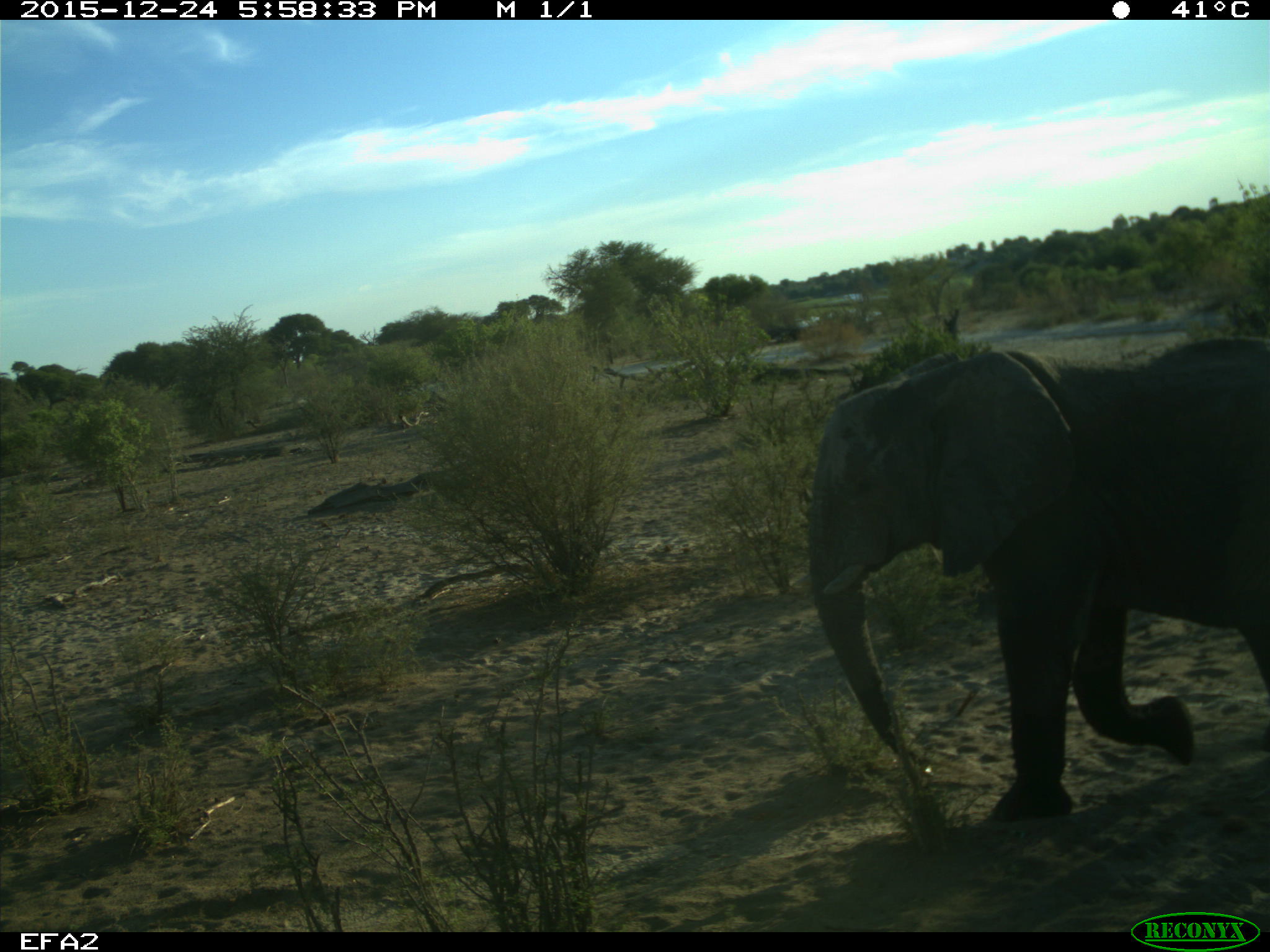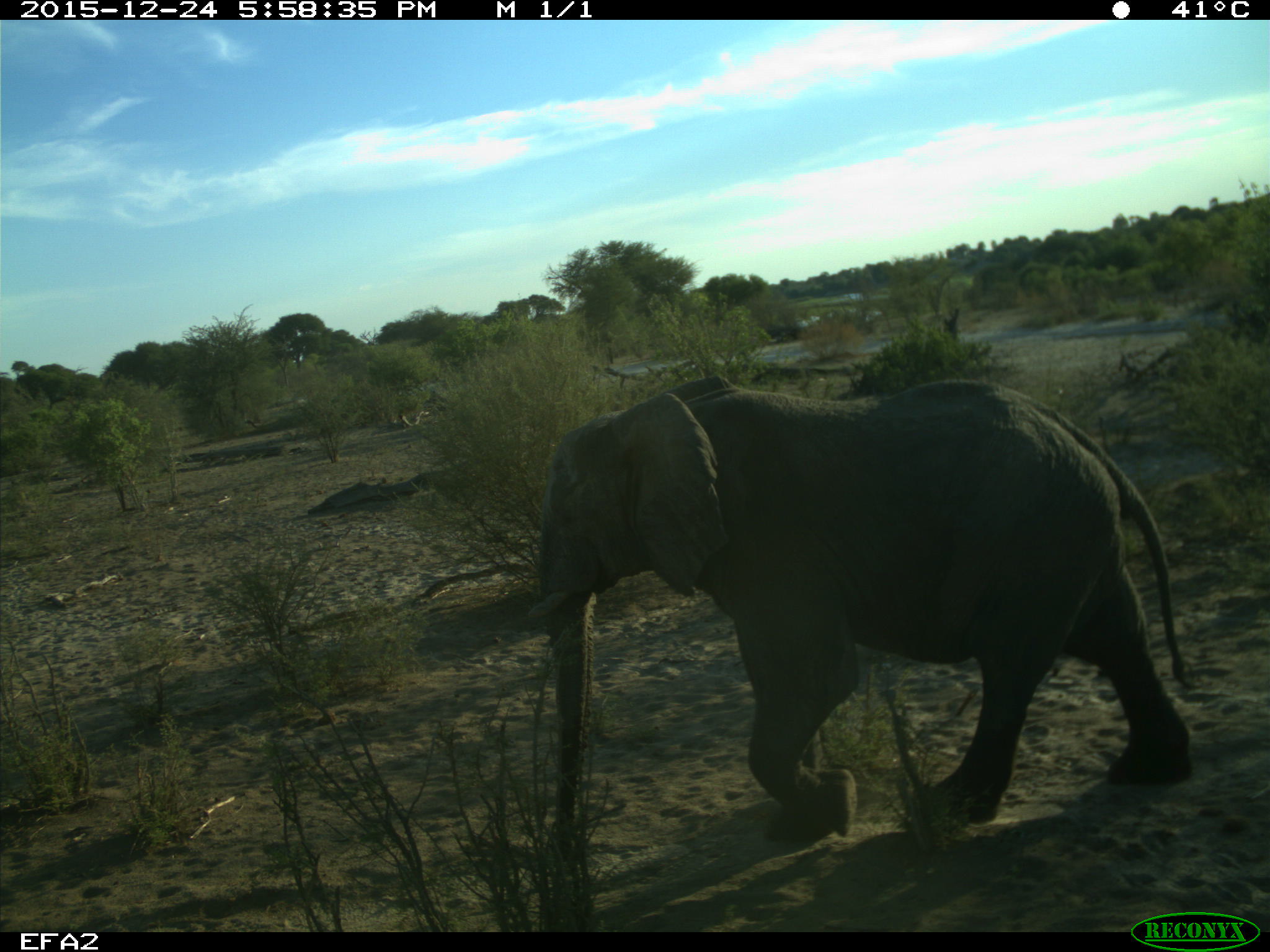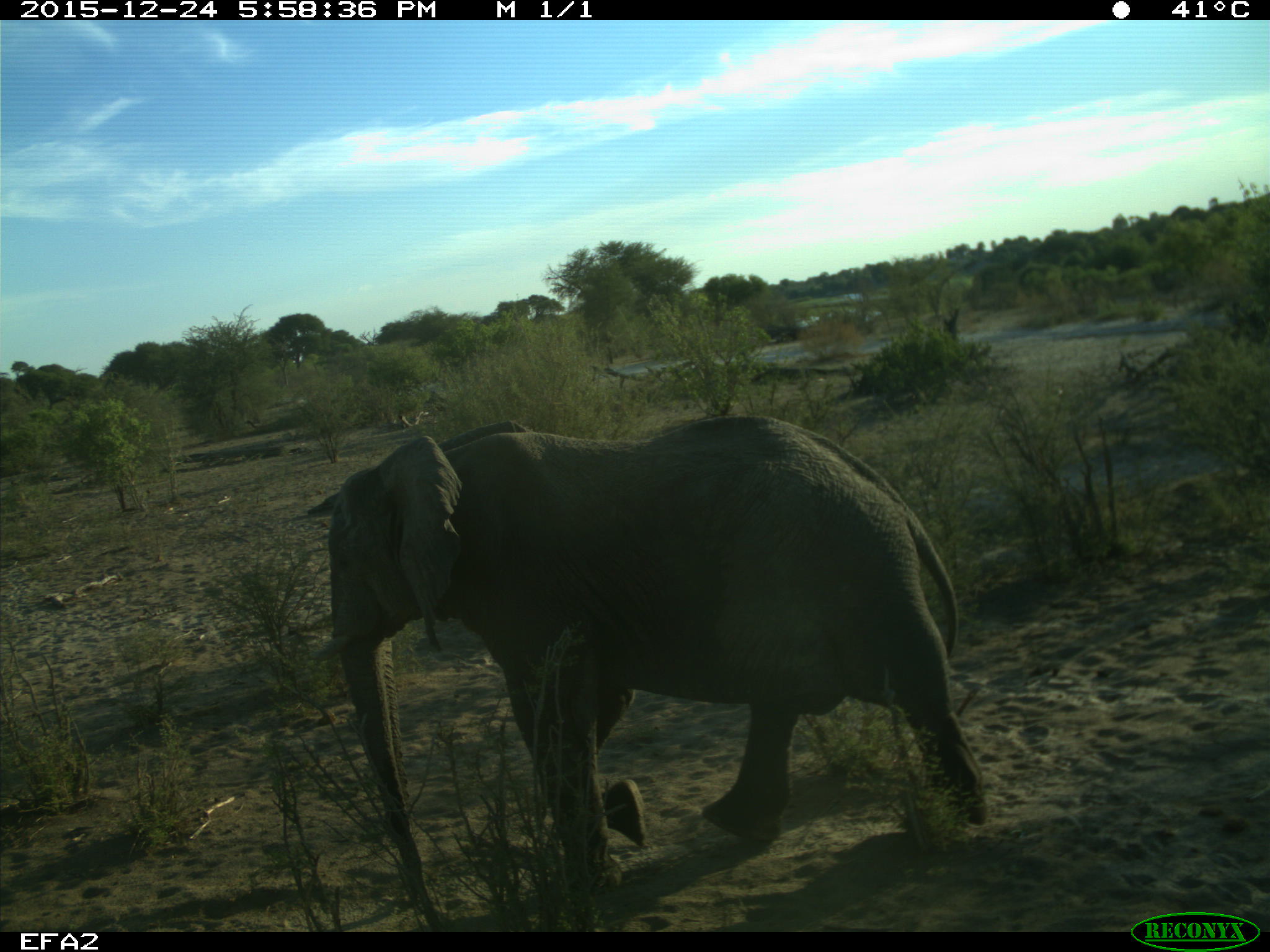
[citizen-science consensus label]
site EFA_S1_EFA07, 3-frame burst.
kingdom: Animalia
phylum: Chordata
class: Mammalia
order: Proboscidea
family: Elephantidae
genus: Loxodonta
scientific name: Loxodonta africana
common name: african bush elephant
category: elephant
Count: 1.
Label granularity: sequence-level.